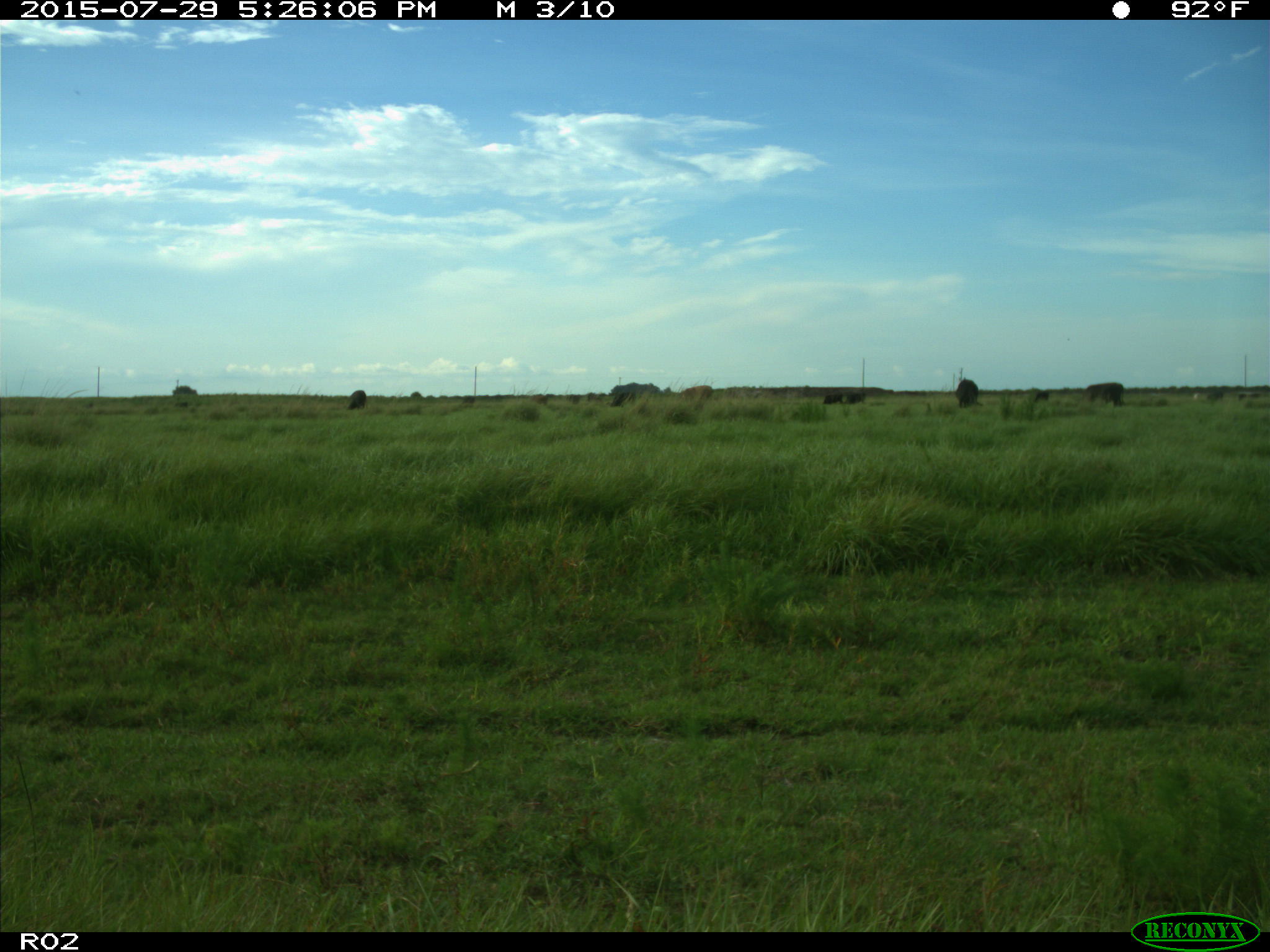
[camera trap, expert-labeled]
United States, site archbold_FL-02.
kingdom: Animalia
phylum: Chordata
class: Mammalia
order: Artiodactyla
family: Bovidae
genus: Bos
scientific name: Bos taurus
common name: domestic cow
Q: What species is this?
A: Bos taurus (domestic cow).